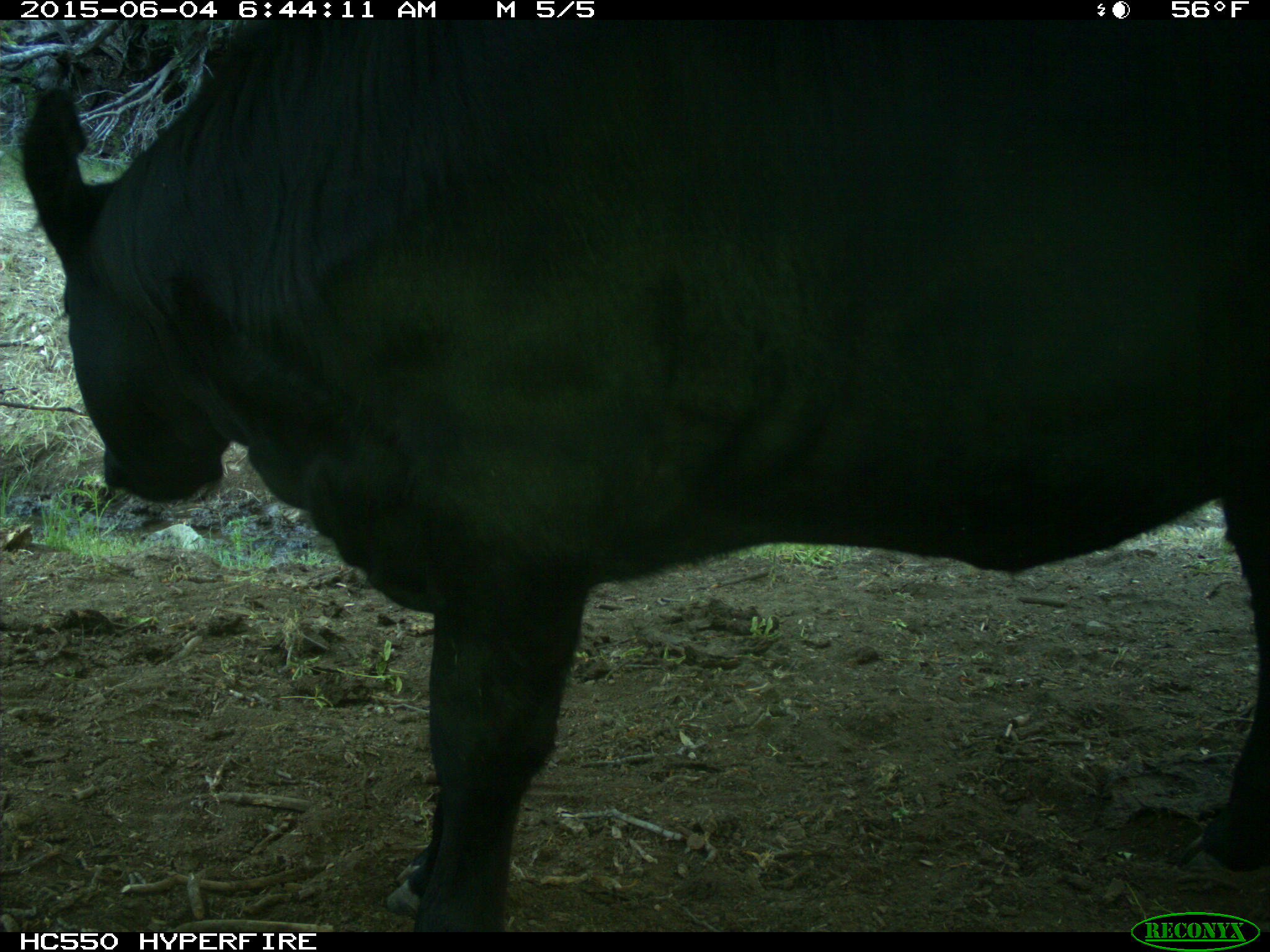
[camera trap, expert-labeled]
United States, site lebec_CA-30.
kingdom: Animalia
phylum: Chordata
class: Mammalia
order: Artiodactyla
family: Bovidae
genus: Bos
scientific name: Bos taurus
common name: domestic cow